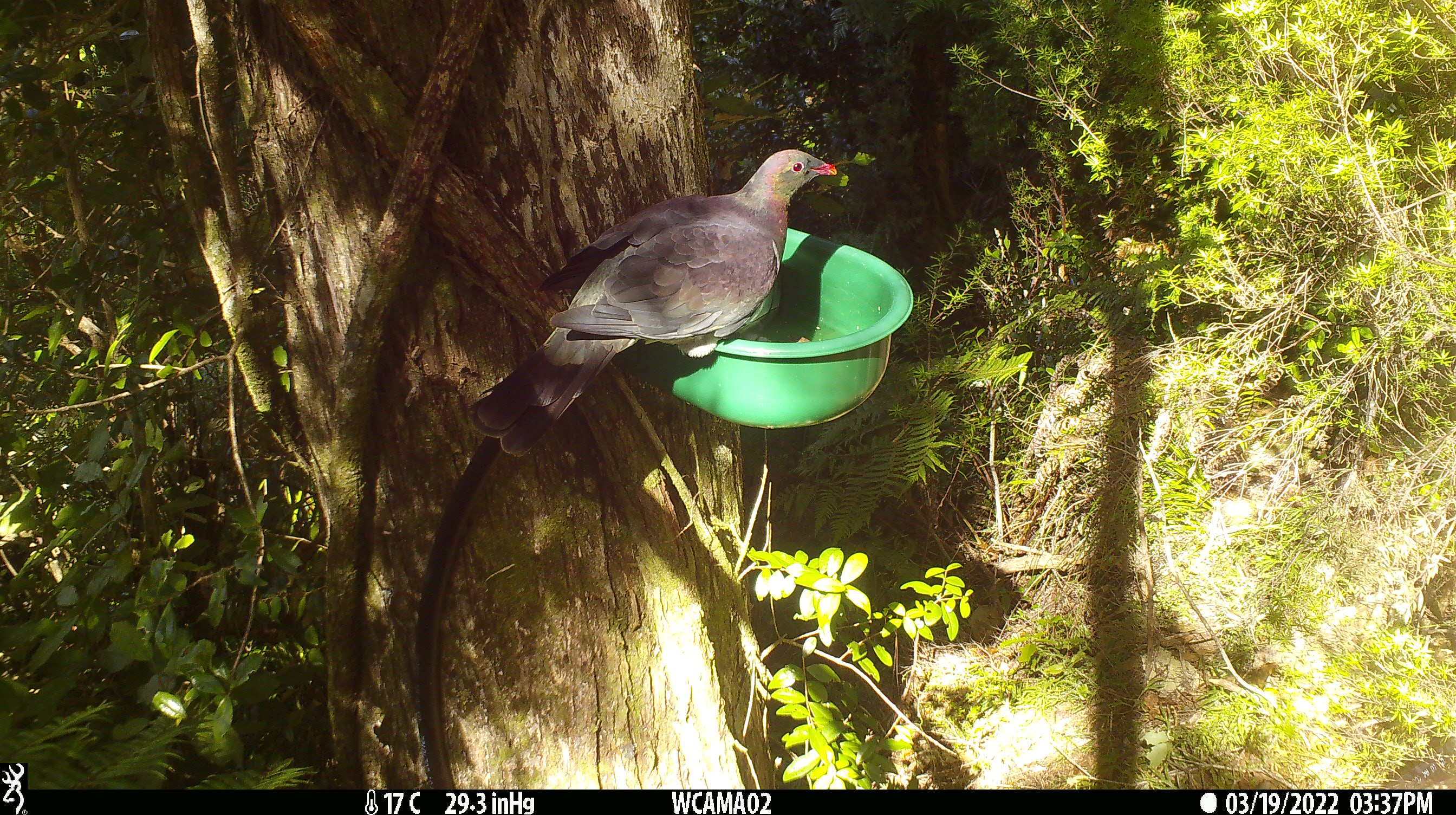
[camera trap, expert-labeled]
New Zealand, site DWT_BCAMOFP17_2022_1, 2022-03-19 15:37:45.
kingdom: Animalia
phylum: Chordata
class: Aves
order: Columbiformes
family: Columbidae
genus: Hemiphaga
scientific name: Hemiphaga novaeseelandiae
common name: new zealand pigeon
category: kereru